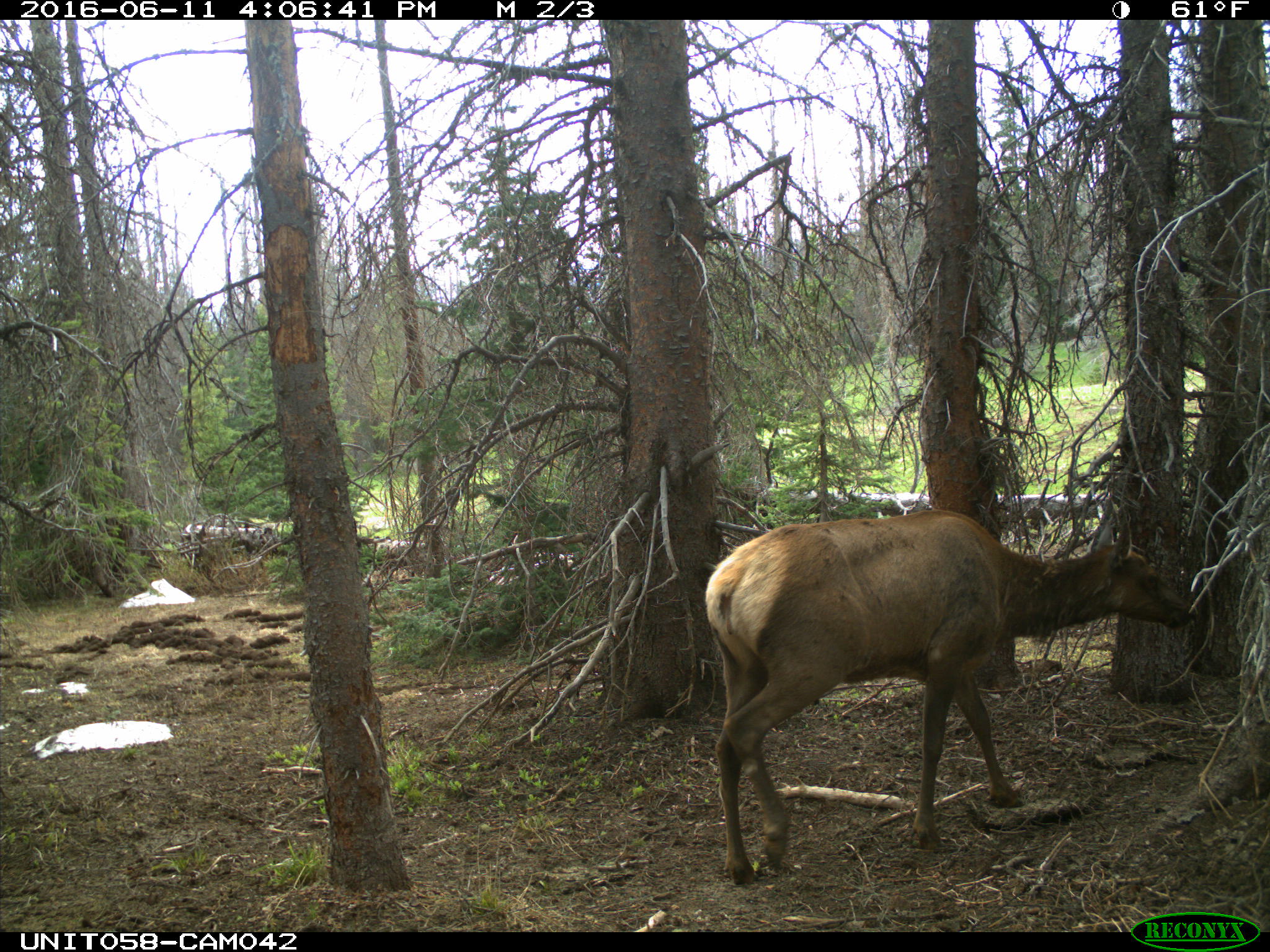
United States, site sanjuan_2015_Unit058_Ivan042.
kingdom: Animalia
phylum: Chordata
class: Mammalia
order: Artiodactyla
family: Cervidae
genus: Cervus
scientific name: Cervus elaphus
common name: red deer